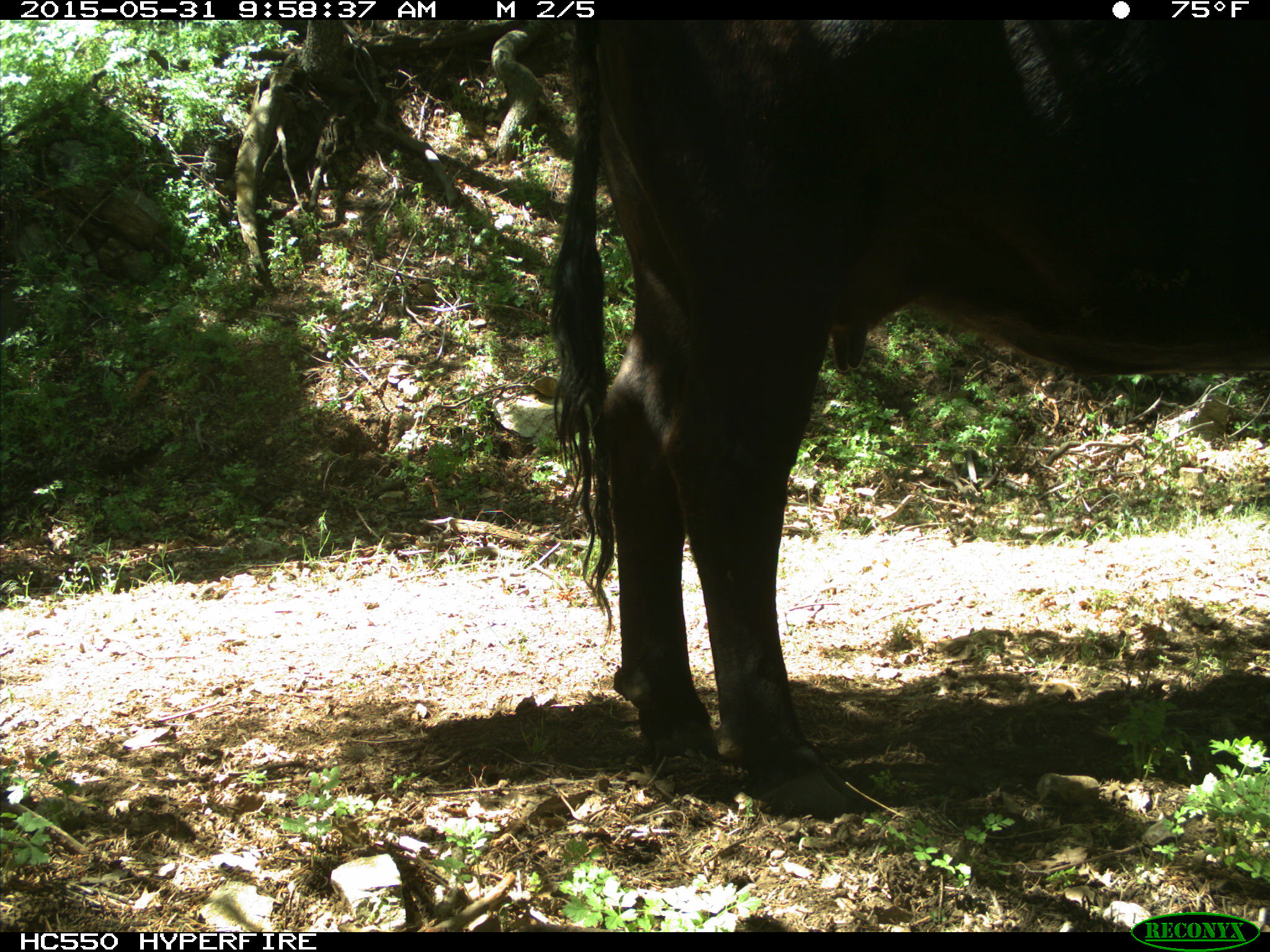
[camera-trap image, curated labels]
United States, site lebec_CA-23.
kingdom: Animalia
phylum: Chordata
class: Mammalia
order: Artiodactyla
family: Bovidae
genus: Bos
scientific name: Bos taurus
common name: domestic cow